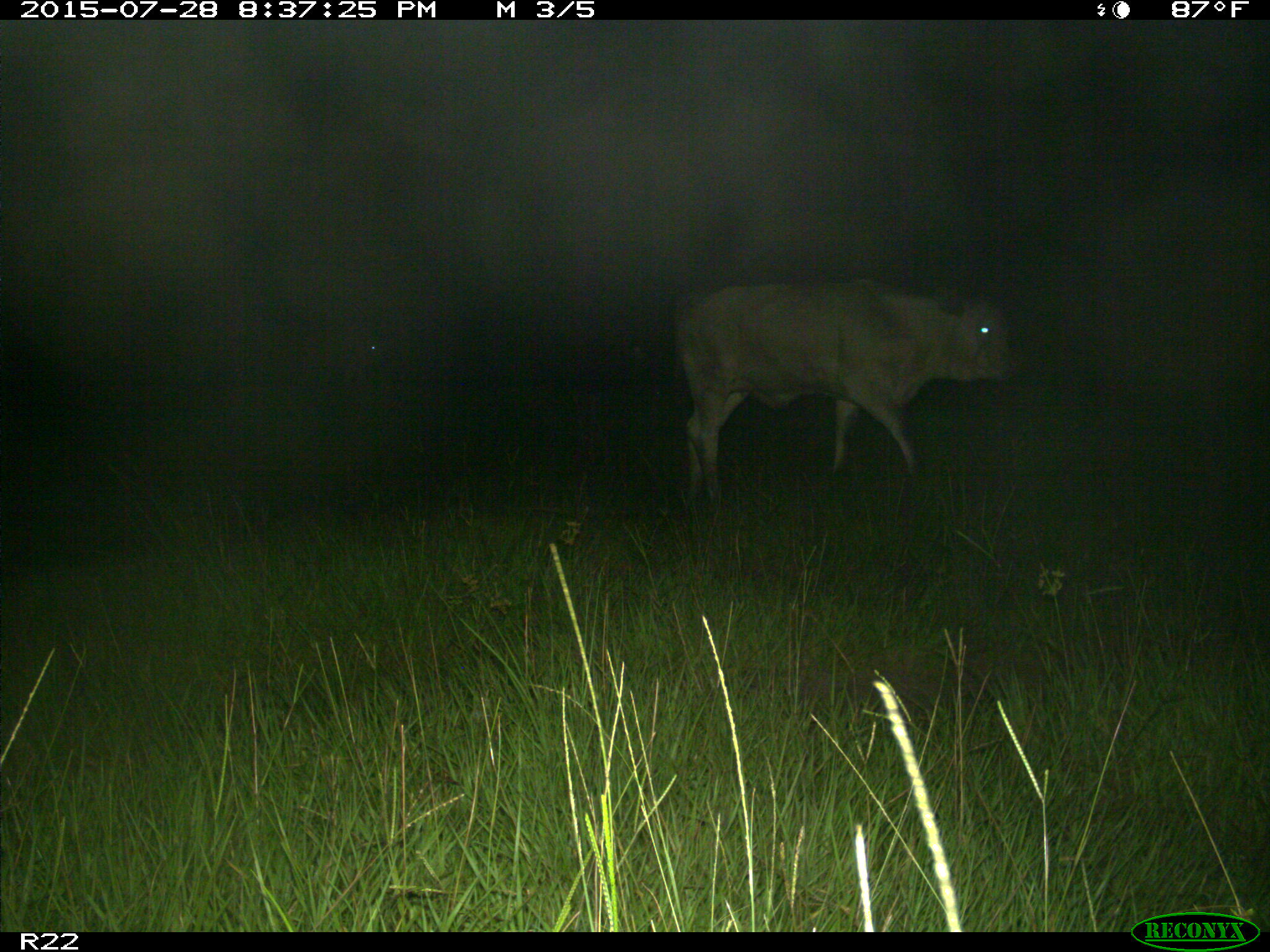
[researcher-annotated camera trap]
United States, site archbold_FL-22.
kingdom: Animalia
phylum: Chordata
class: Mammalia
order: Artiodactyla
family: Bovidae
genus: Bos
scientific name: Bos taurus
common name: domestic cow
Bos taurus (domestic cow).